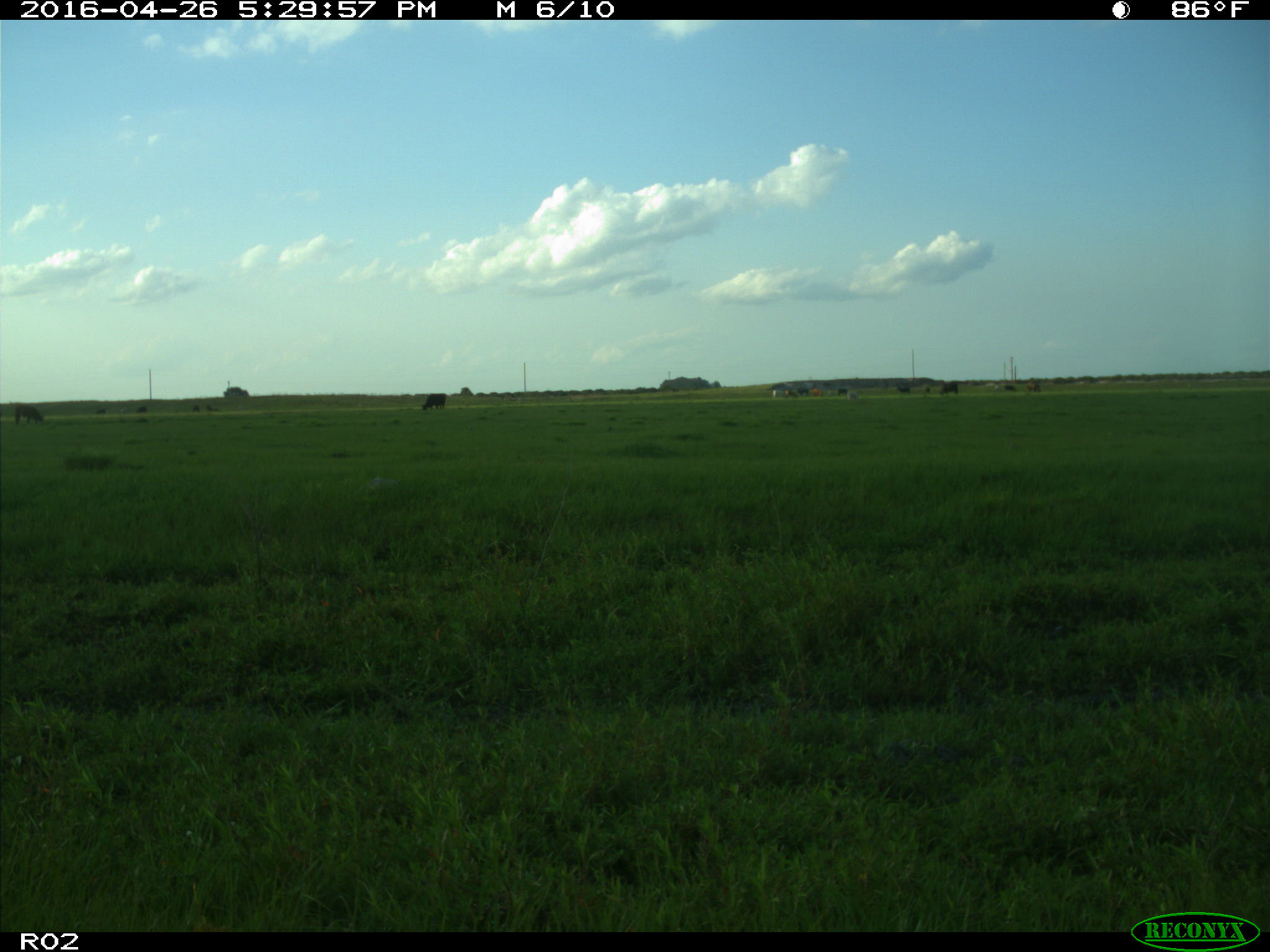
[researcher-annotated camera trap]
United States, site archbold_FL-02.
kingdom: Animalia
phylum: Chordata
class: Mammalia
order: Artiodactyla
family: Bovidae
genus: Bos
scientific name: Bos taurus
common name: domestic cow